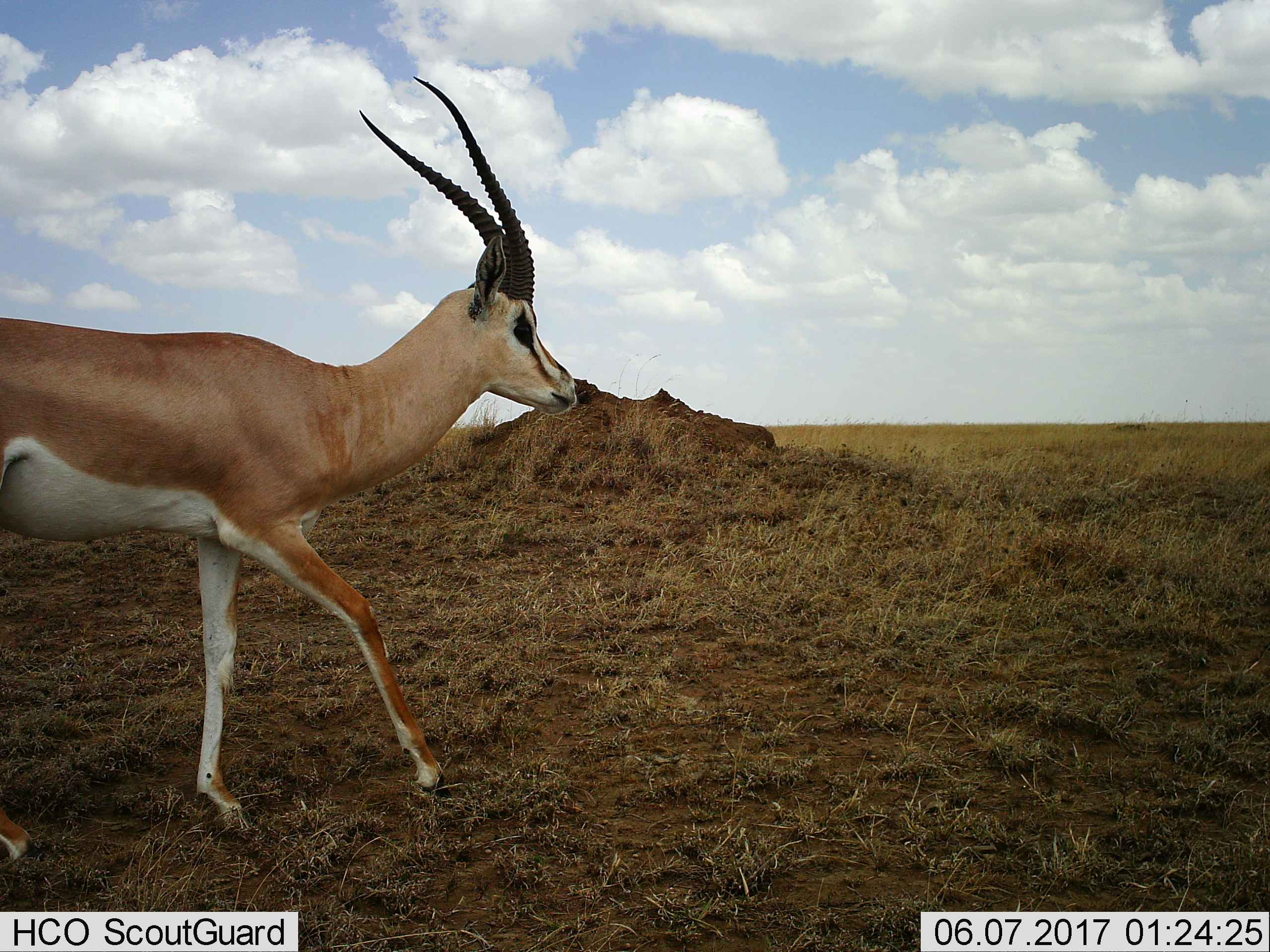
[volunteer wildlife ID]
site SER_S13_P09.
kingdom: Animalia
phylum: Chordata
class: Mammalia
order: Artiodactyla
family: Bovidae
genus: Nanger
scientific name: Nanger granti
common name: grant's gazelle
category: gazellegrants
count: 1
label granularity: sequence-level